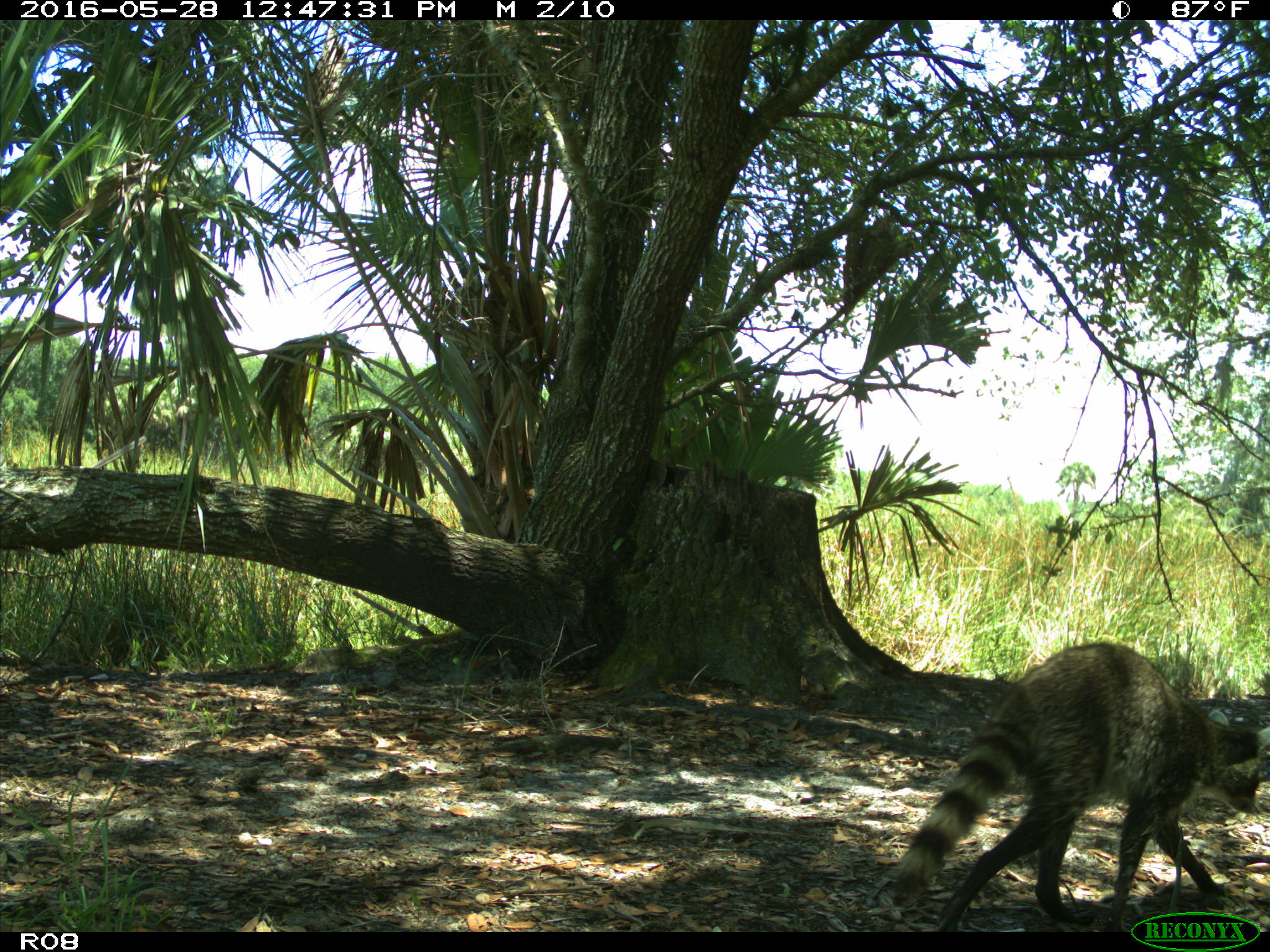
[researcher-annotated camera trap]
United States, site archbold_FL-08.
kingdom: Animalia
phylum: Chordata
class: Mammalia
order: Carnivora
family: Procyonidae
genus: Procyon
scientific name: Procyon lotor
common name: common raccoon